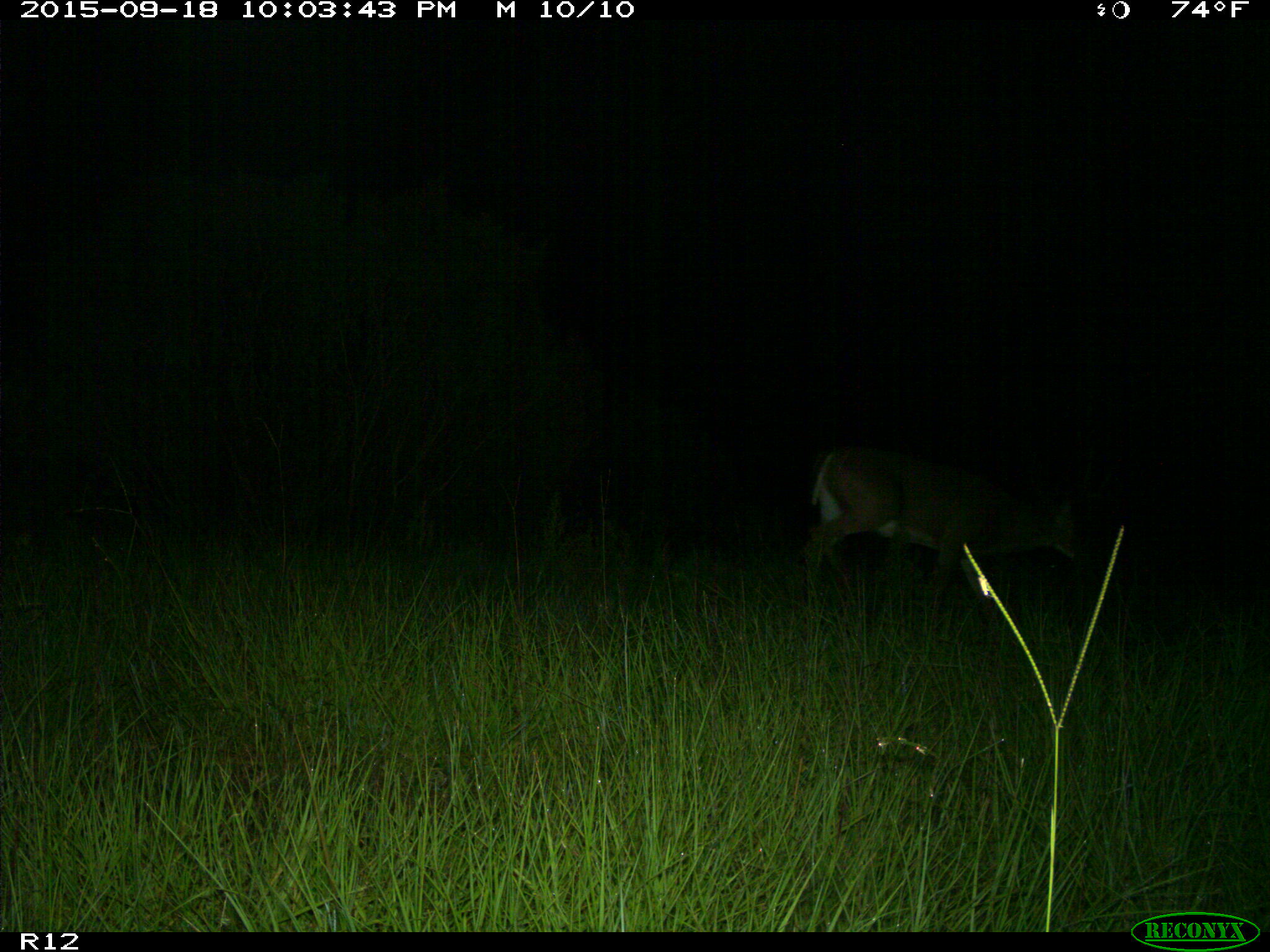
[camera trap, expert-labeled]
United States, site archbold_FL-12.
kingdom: Animalia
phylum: Chordata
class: Mammalia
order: Artiodactyla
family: Cervidae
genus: Odocoileus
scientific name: Odocoileus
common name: deer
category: unidentified deer